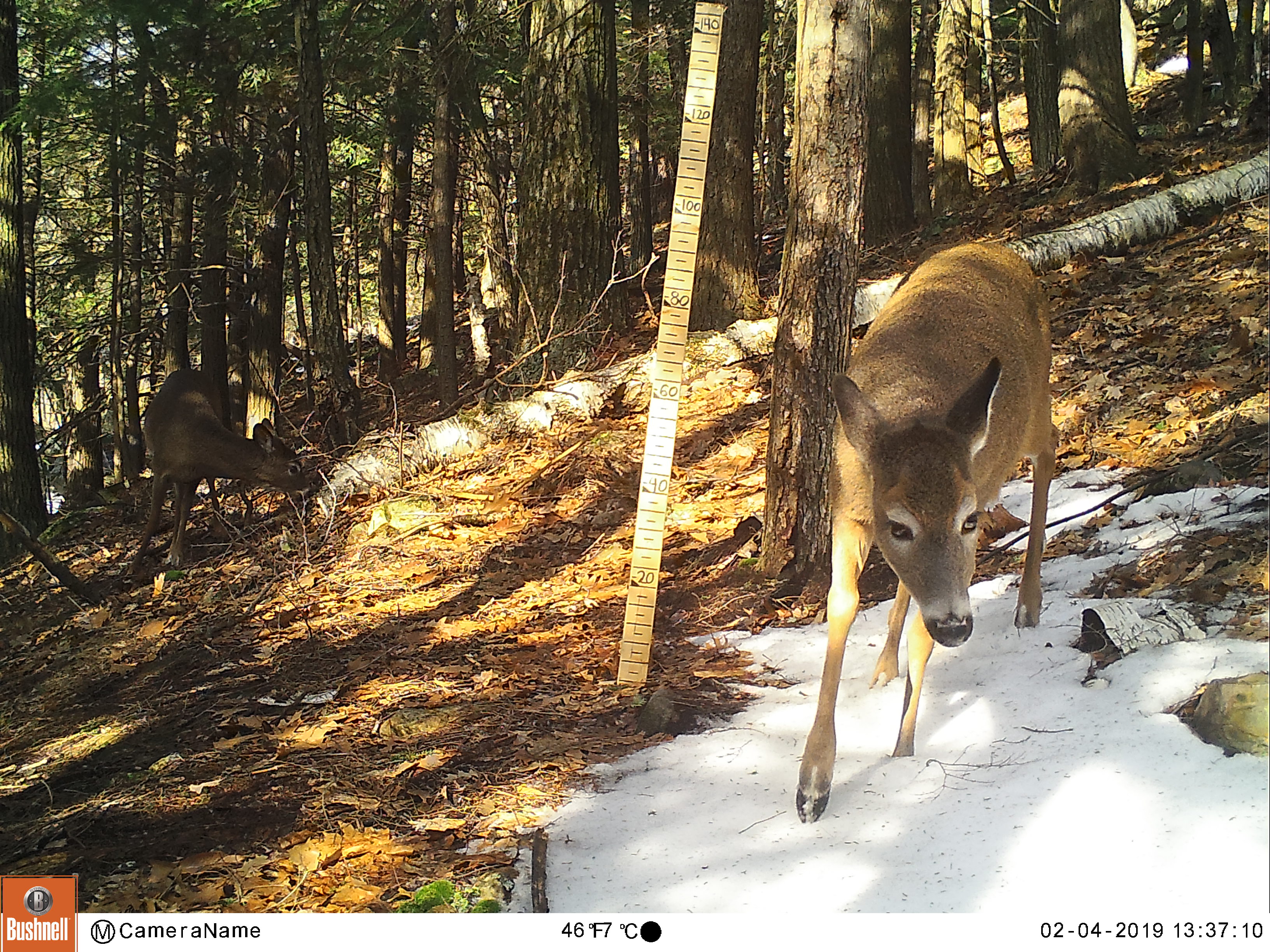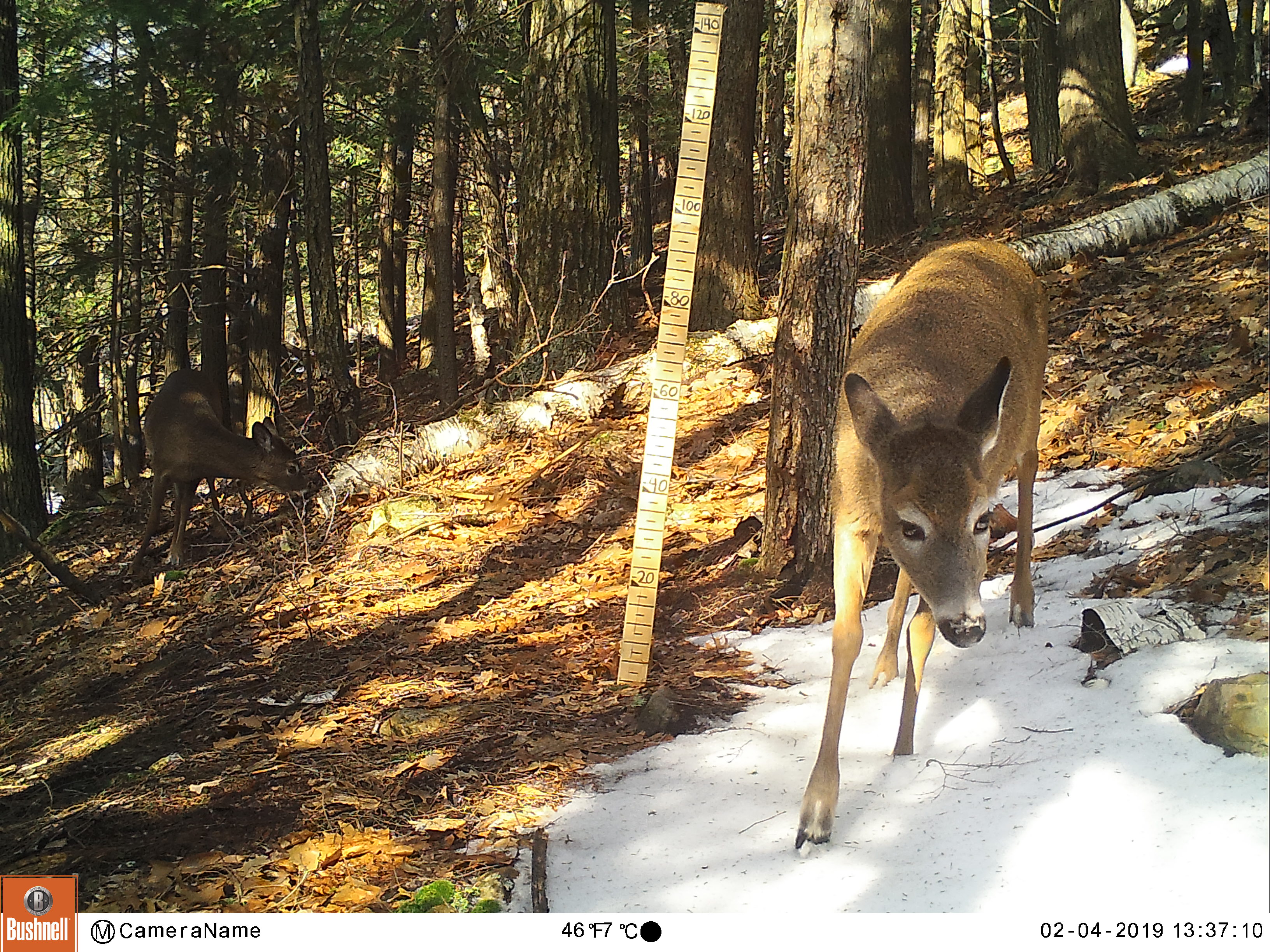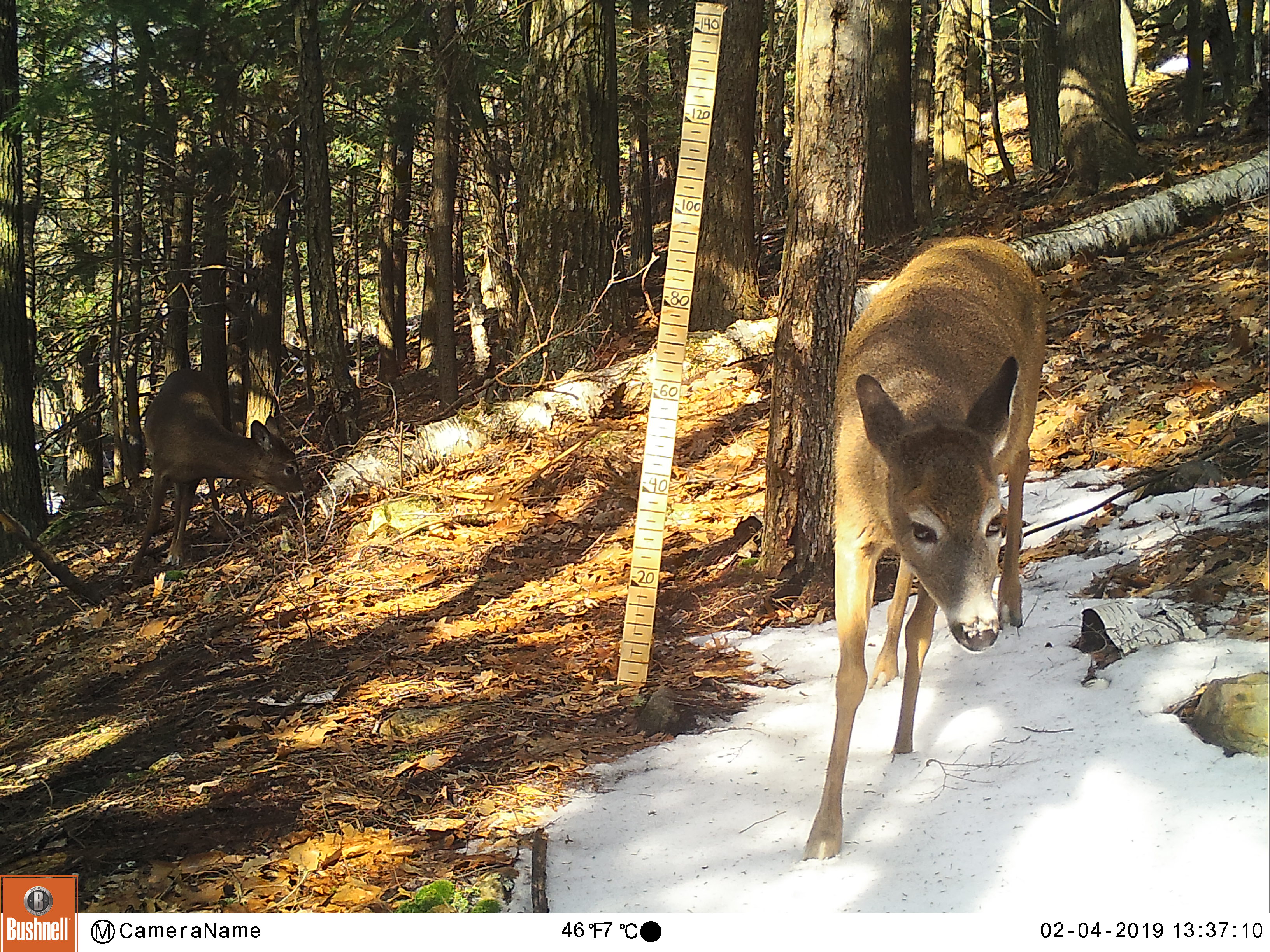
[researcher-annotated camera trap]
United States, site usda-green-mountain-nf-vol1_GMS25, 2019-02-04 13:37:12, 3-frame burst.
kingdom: Animalia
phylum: Chordata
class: Mammalia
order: Artiodactyla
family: Cervidae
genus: Odocoileus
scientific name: Odocoileus virginianus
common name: white-tailed deer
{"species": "white-tailed deer (Odocoileus virginianus)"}